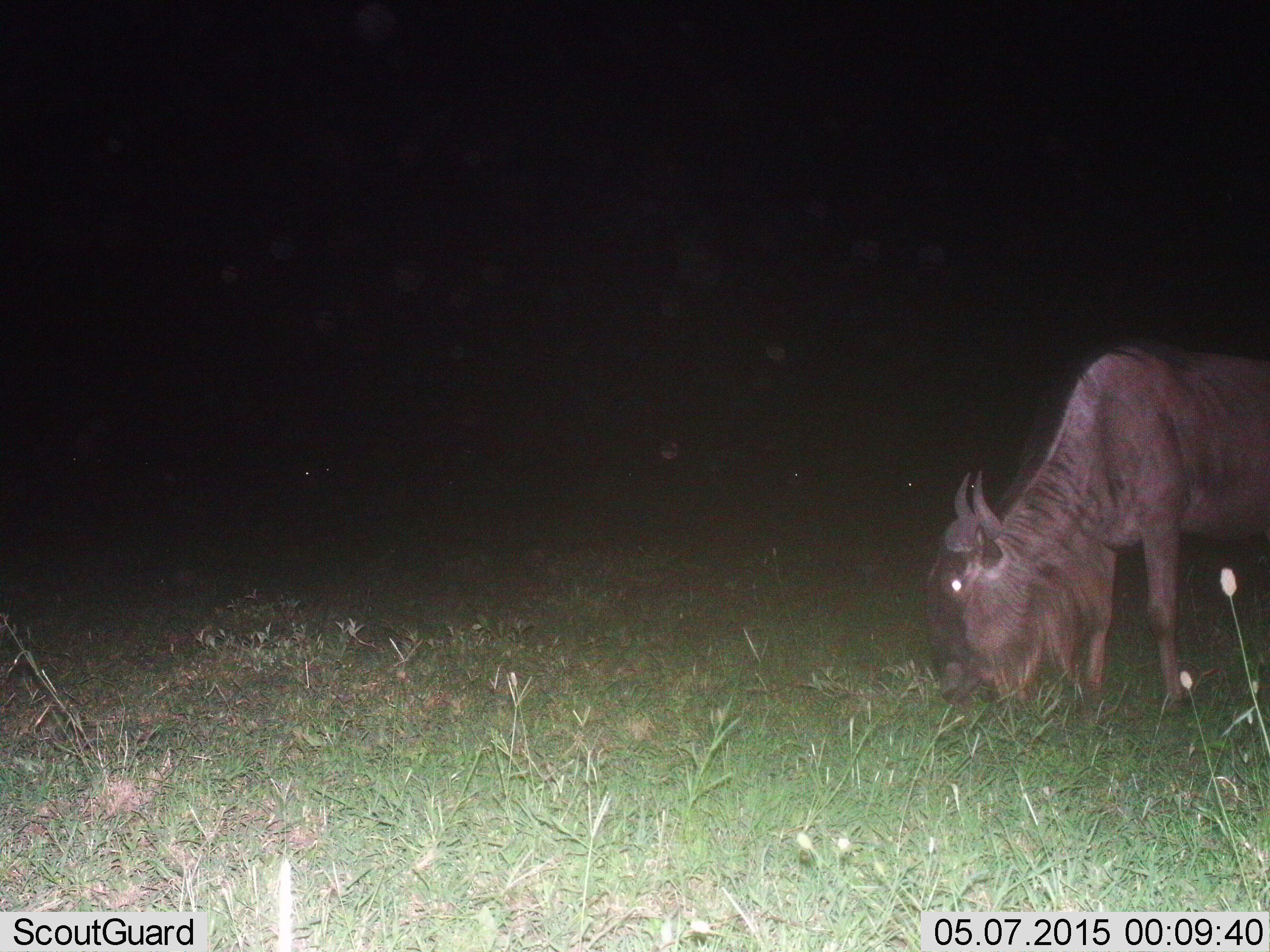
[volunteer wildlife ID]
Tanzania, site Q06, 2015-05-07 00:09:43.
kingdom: Animalia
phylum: Chordata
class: Mammalia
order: Artiodactyla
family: Bovidae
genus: Connochaetes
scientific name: Connochaetes taurinus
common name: blue wildebeest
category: wildebeest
Wildebeest (blue wildebeest) (Connochaetes taurinus), count 1. Behavior (volunteer vote fractions): standing 20%, resting 0%, moving 0%, interacting 0%. Young present (vote fraction): 0%. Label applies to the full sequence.